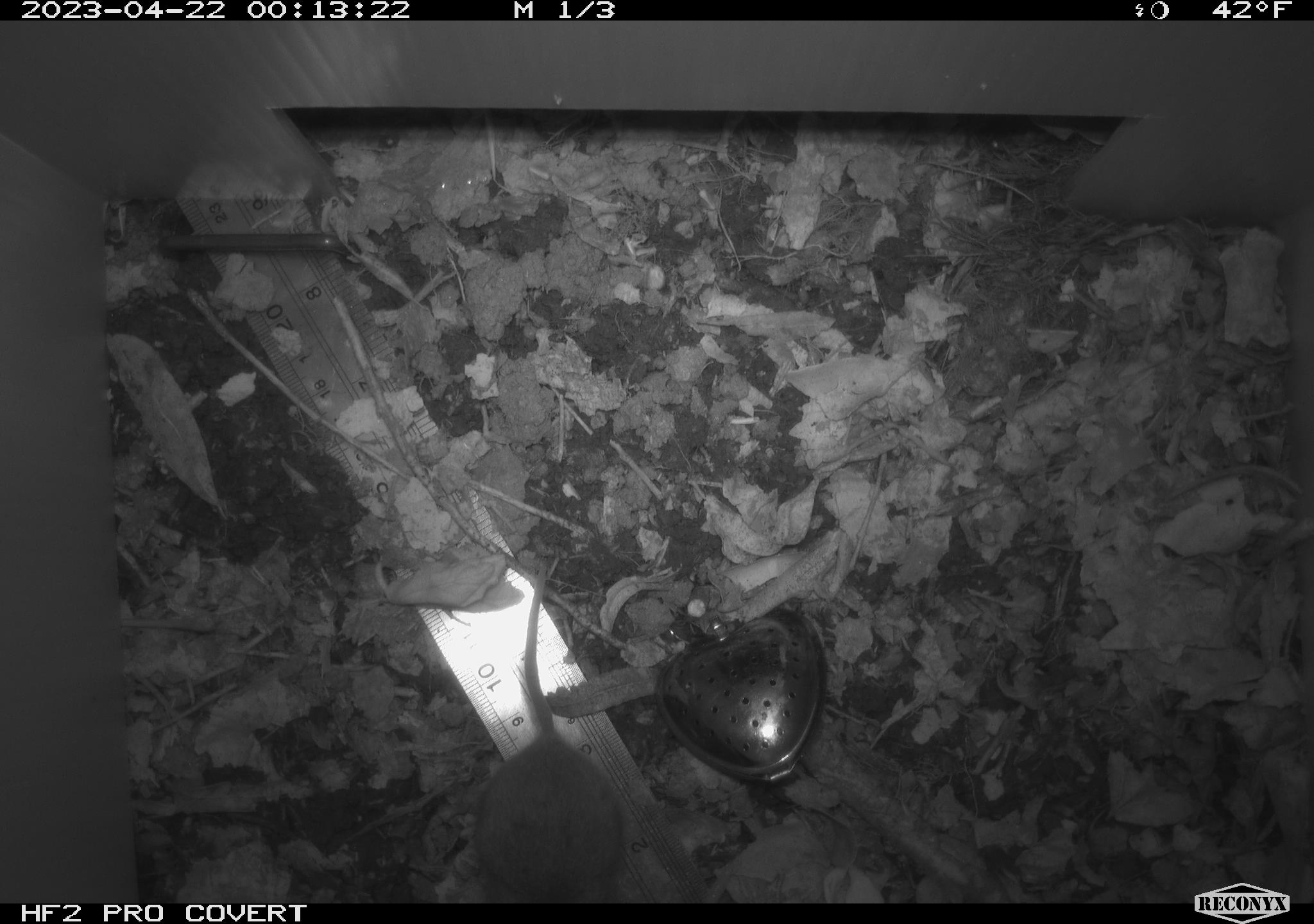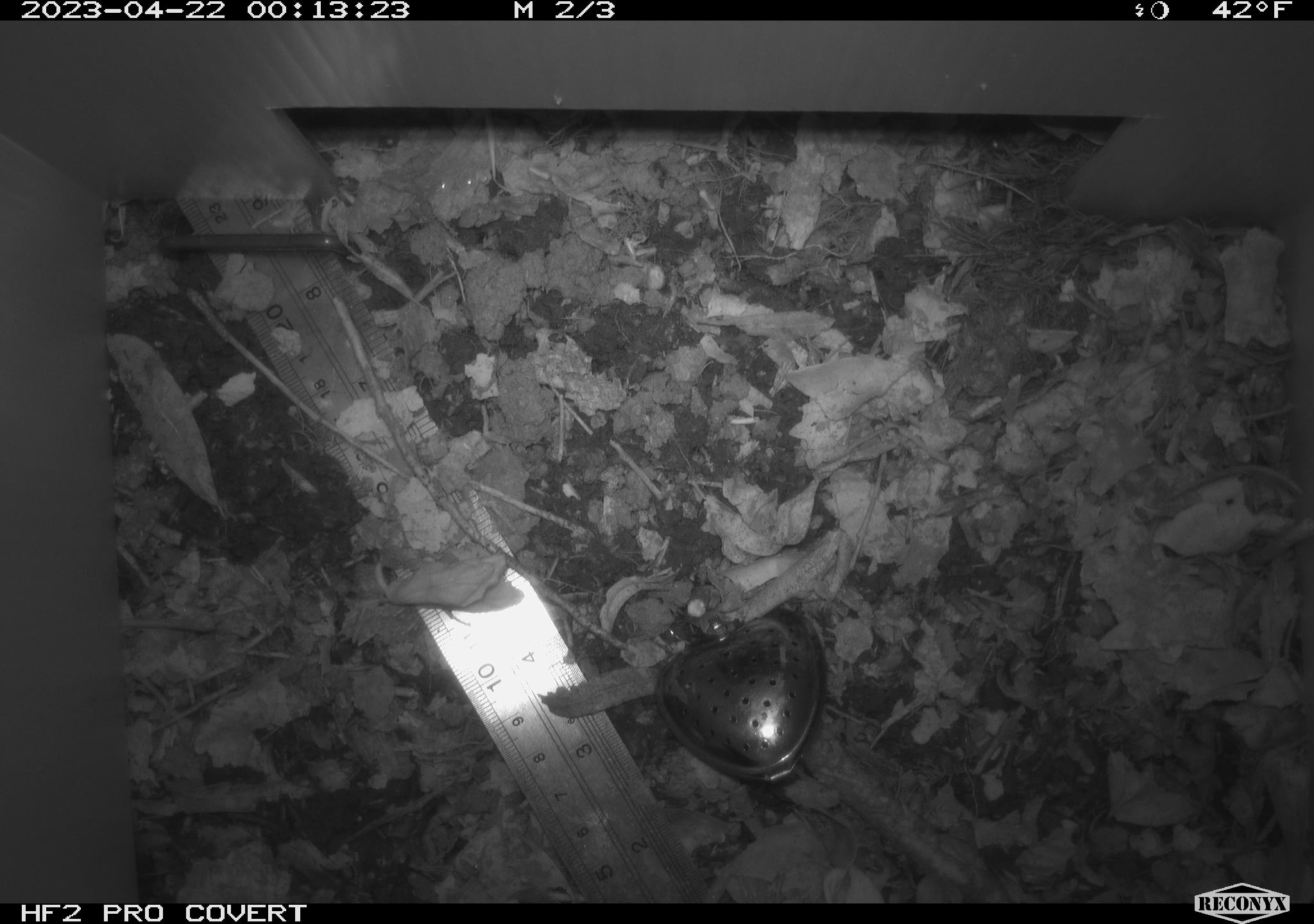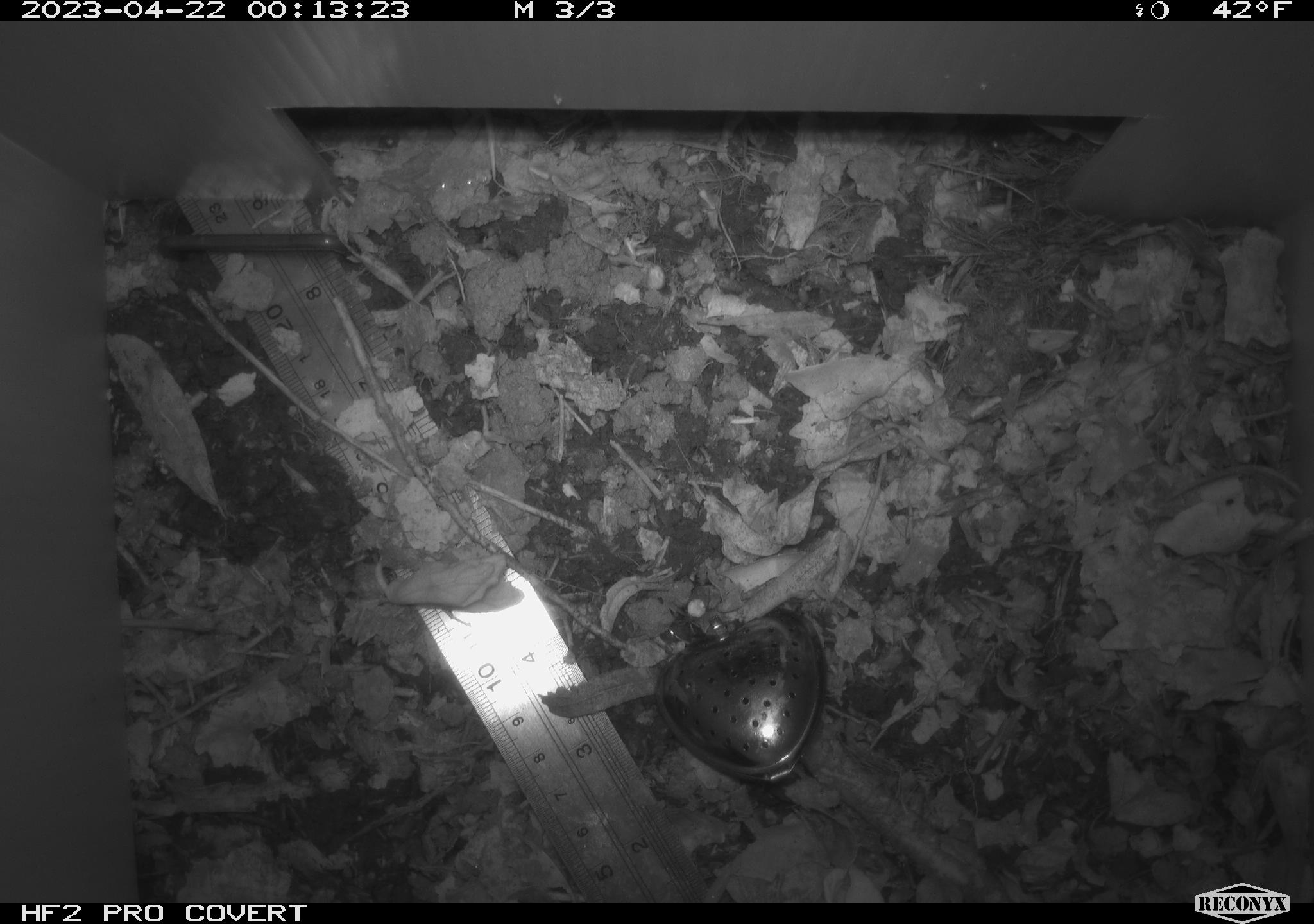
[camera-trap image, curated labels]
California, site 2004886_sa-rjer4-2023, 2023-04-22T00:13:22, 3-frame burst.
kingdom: Animalia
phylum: Chordata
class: Mammalia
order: Rodentia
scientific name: Rodentia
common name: mouse species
Mouse species (Rodentia).